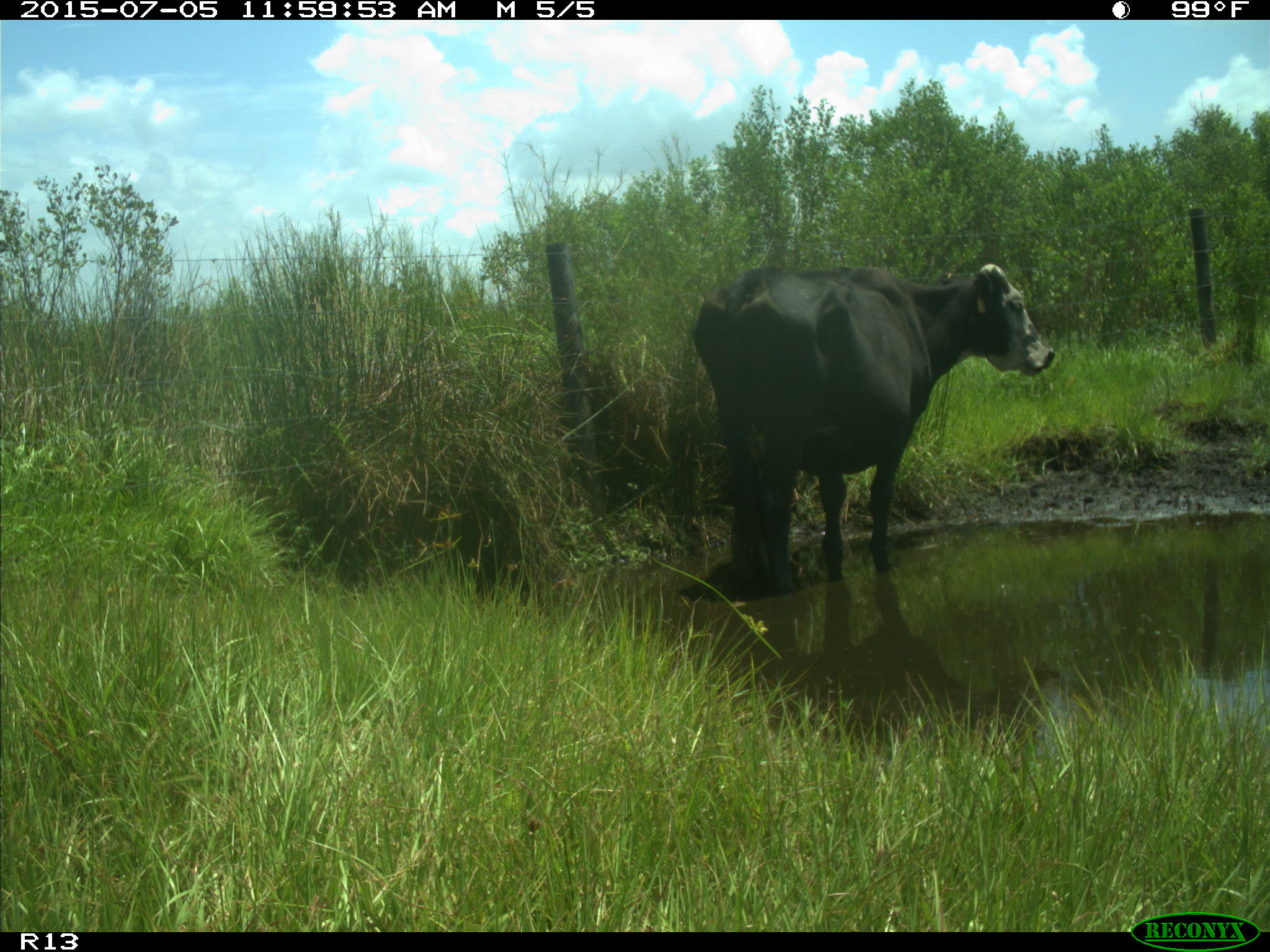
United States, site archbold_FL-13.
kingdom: Animalia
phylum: Chordata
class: Mammalia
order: Artiodactyla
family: Bovidae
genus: Bos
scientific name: Bos taurus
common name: domestic cow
Bos taurus (domestic cow).